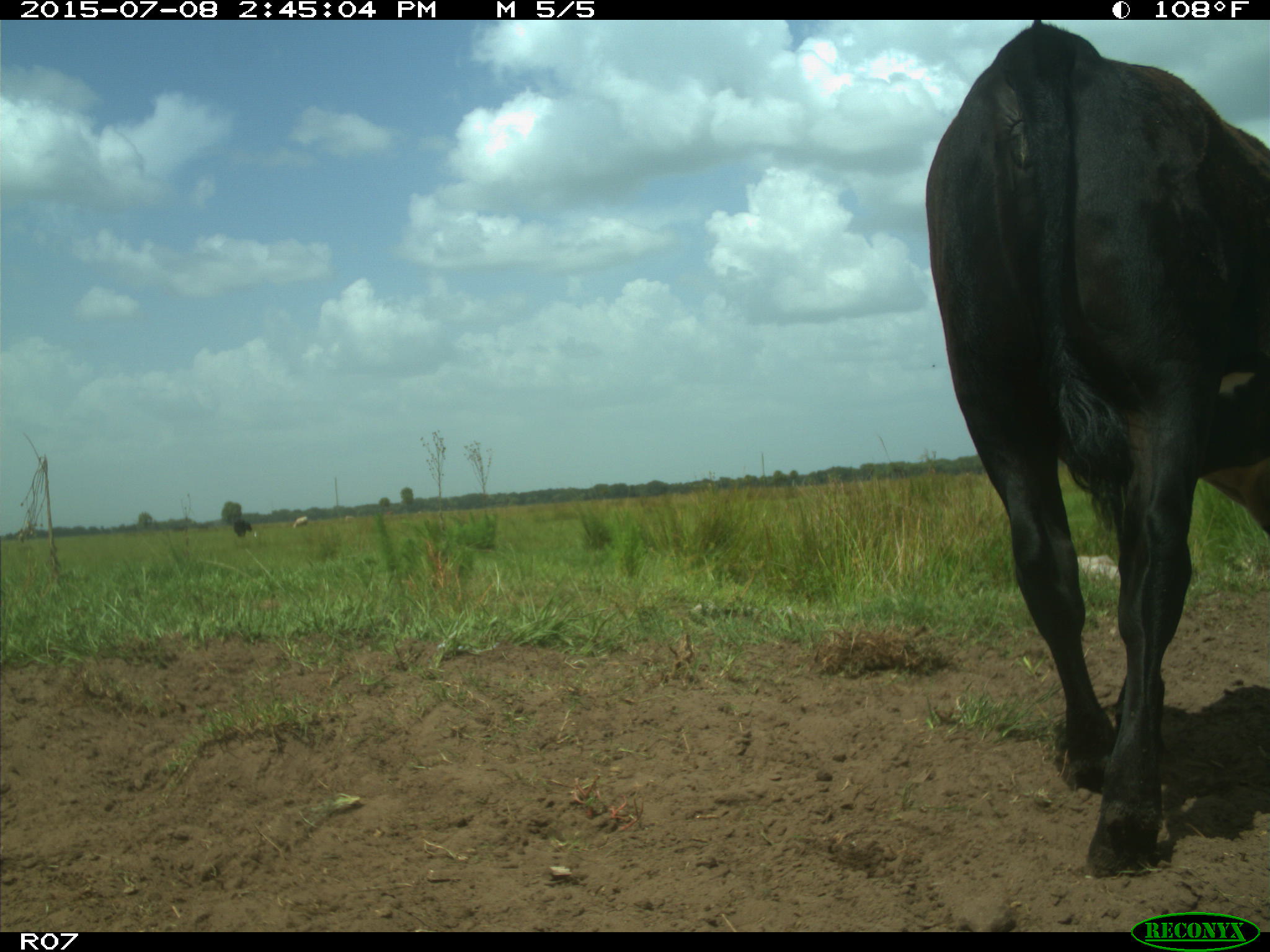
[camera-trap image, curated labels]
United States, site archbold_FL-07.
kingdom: Animalia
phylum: Chordata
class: Mammalia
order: Artiodactyla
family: Bovidae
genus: Bos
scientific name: Bos taurus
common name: domestic cow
Bos taurus (domestic cow).